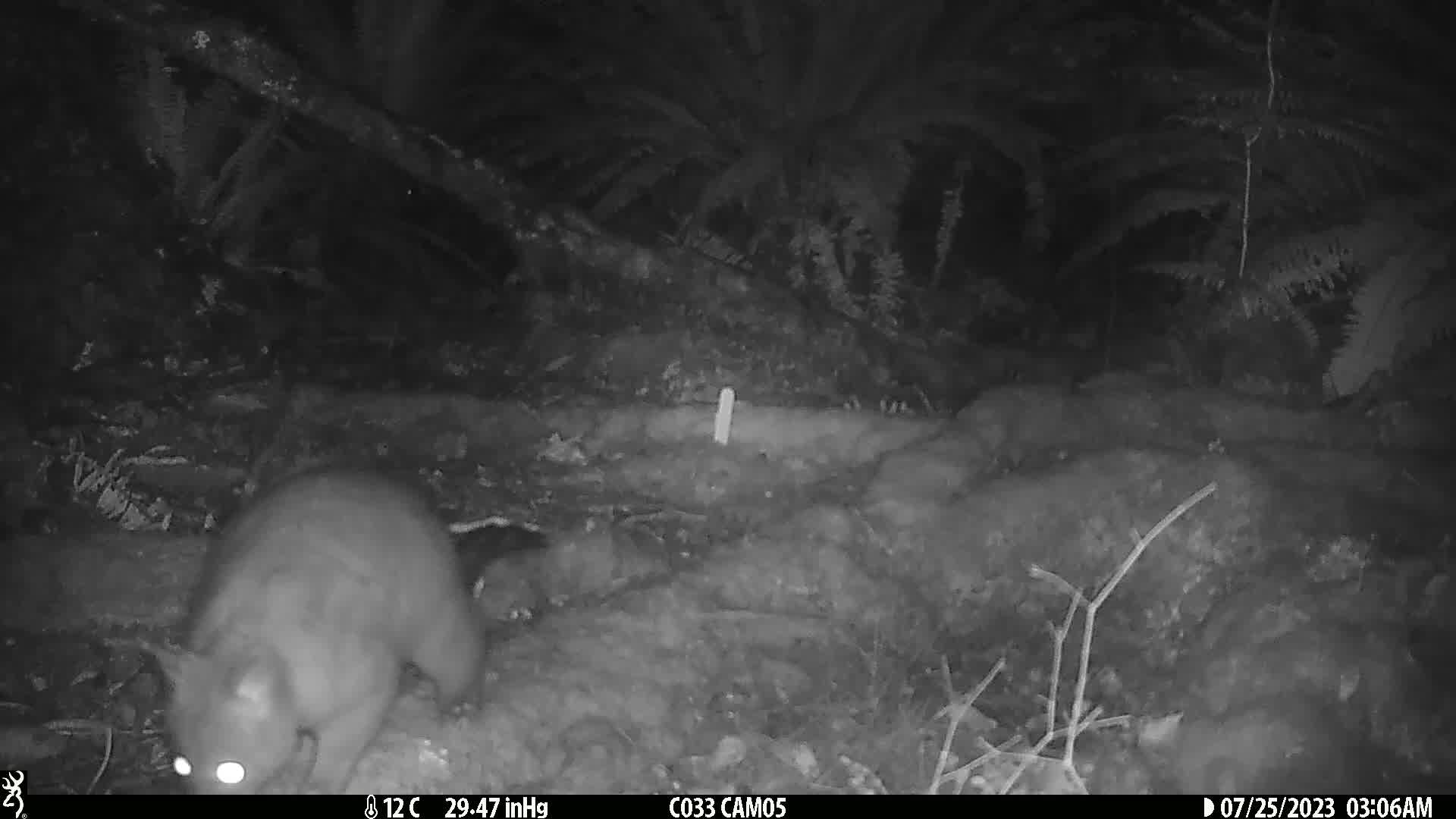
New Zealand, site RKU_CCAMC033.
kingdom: Animalia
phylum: Chordata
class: Mammalia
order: Diprotodontia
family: Phalangeridae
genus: Trichosurus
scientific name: Trichosurus vulpecula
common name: common brushtail possum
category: possum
Possum (common brushtail possum) (Trichosurus vulpecula).